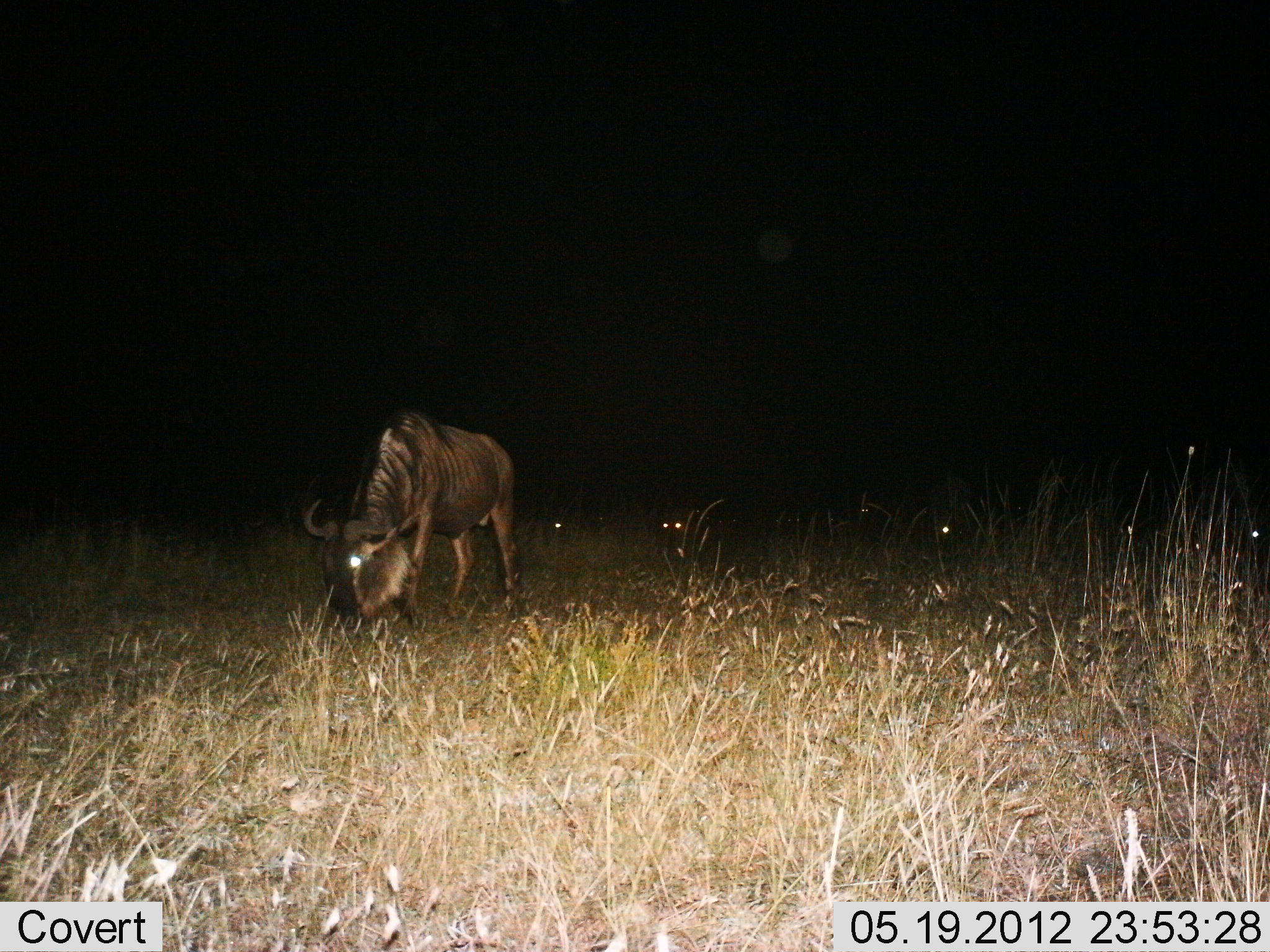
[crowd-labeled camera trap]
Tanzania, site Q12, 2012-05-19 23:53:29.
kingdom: Animalia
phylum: Chordata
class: Mammalia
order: Artiodactyla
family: Bovidae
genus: Connochaetes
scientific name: Connochaetes taurinus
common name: blue wildebeest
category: wildebeest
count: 4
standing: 20%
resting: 30%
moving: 10%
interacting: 0%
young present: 0%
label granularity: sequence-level